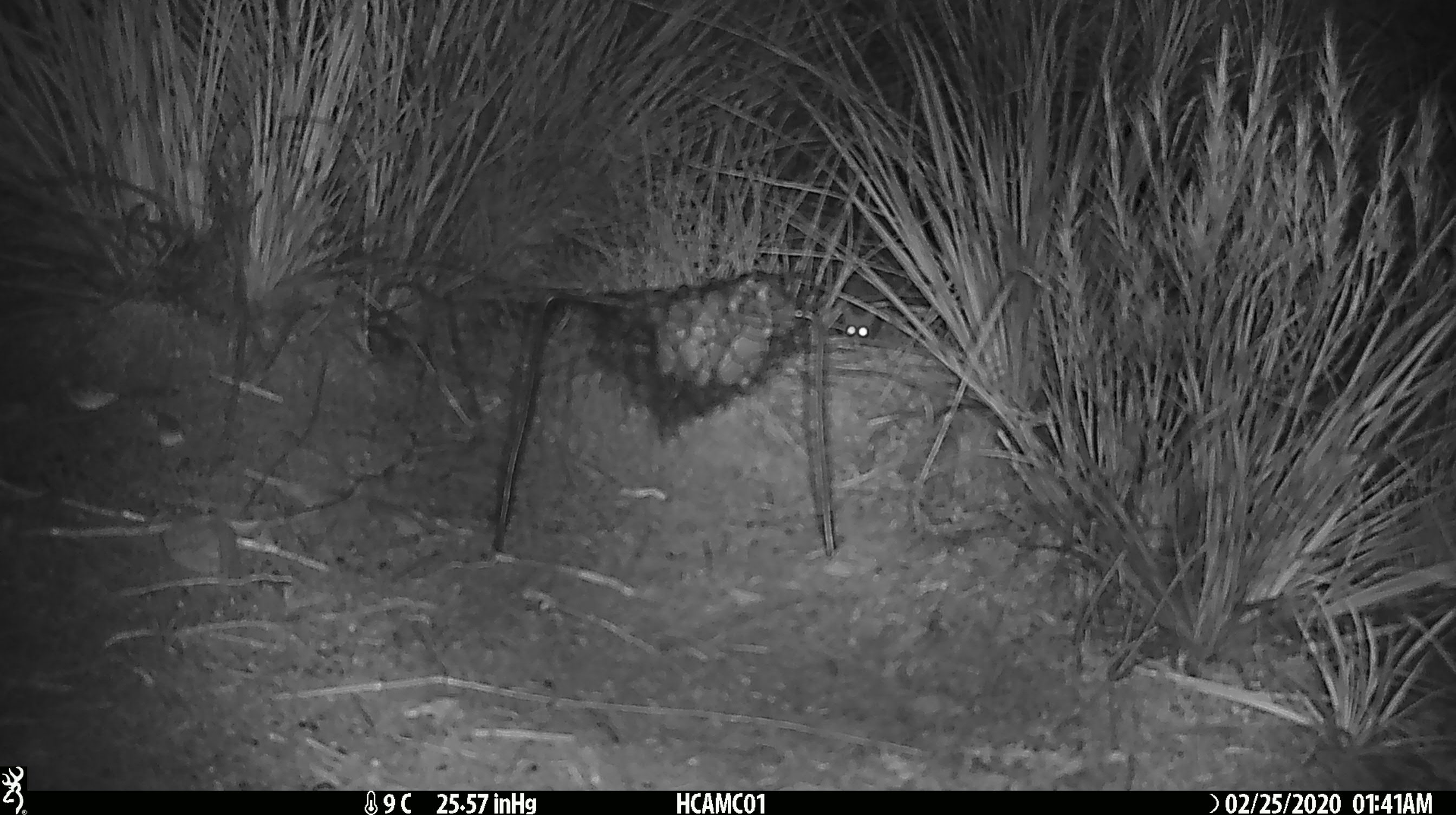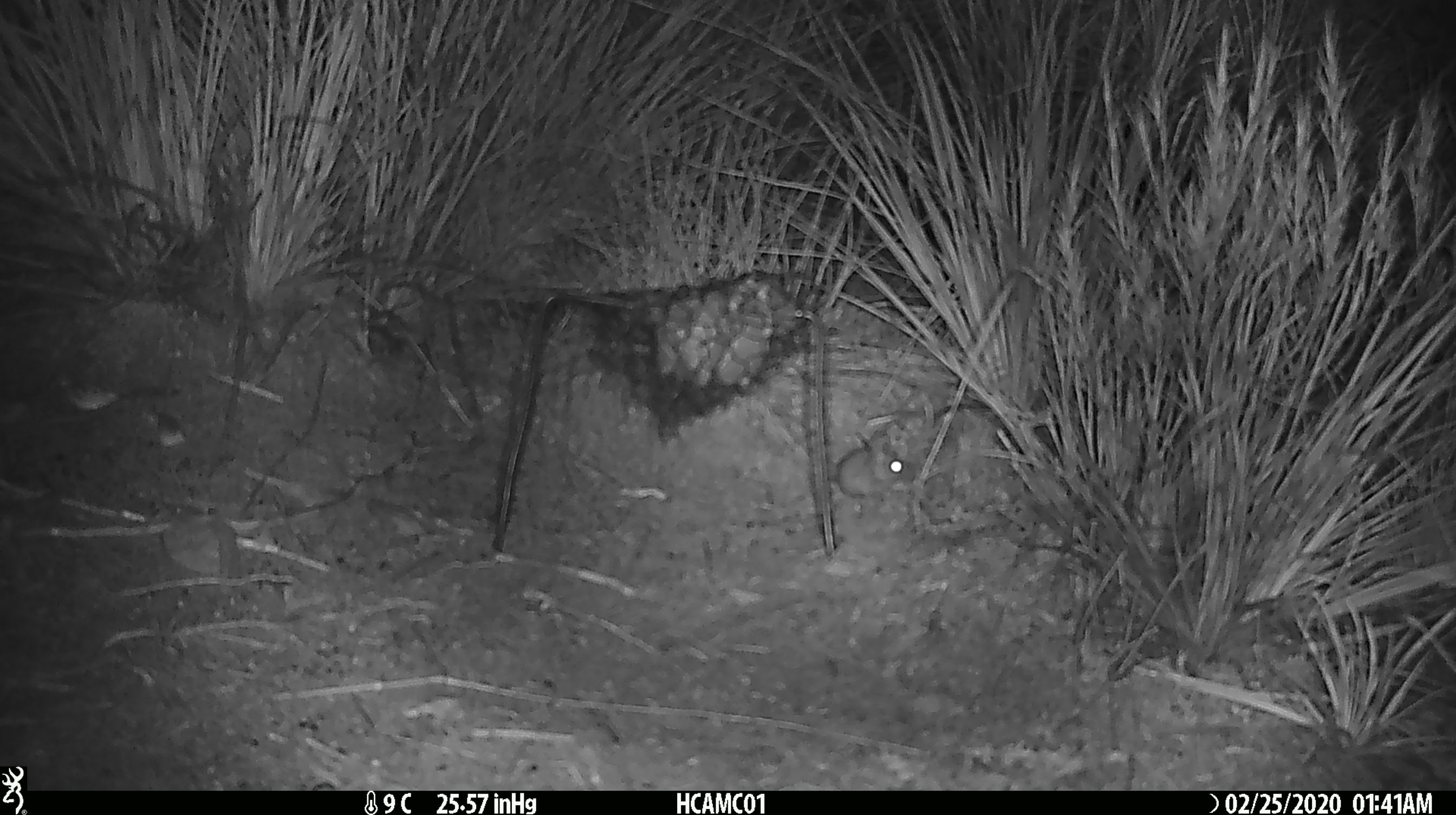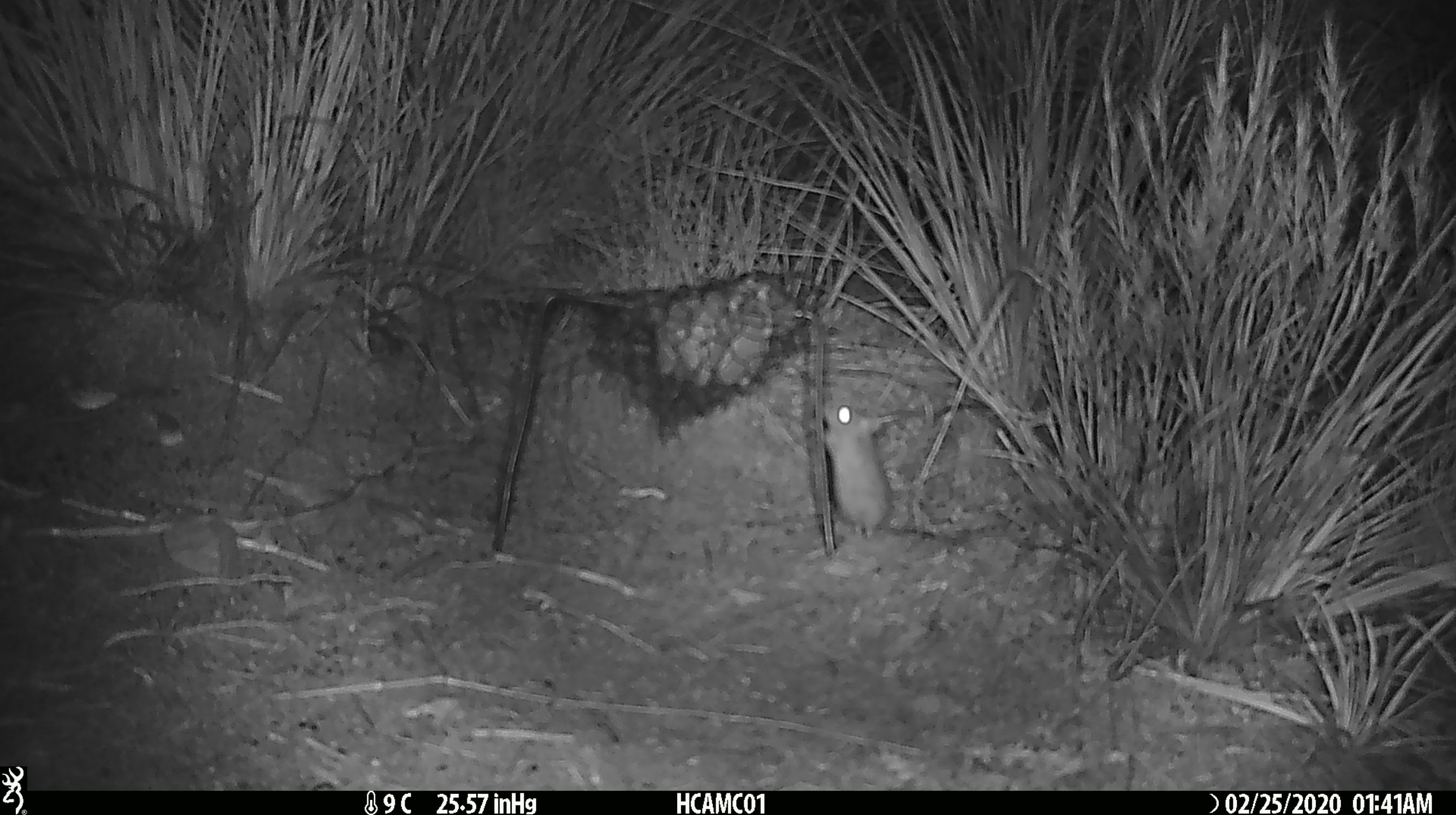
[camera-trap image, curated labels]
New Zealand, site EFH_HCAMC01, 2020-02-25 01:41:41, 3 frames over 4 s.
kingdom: Animalia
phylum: Chordata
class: Mammalia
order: Rodentia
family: Muridae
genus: Mus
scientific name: Mus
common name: mouse